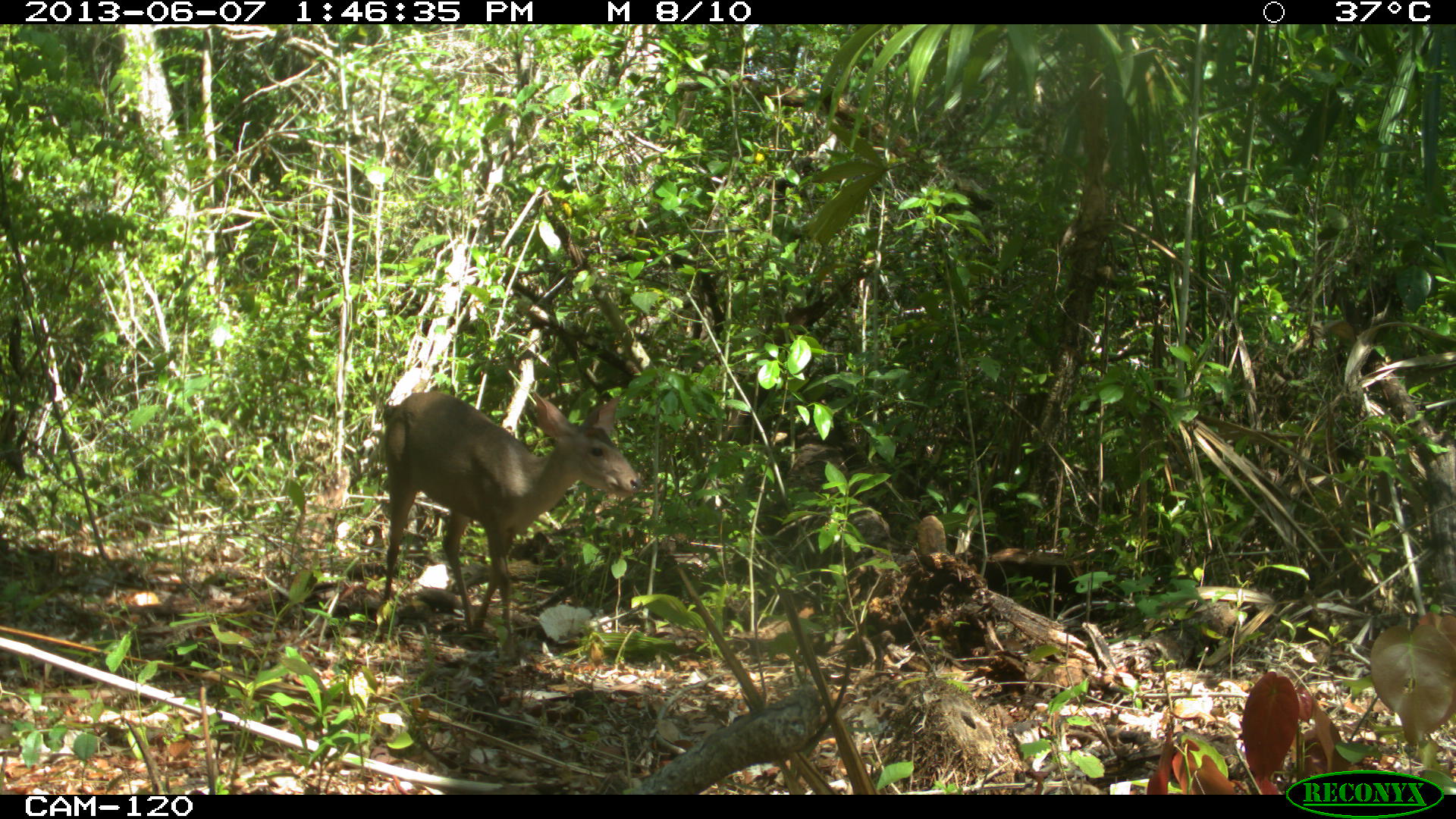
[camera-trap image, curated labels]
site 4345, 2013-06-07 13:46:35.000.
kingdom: Animalia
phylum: Chordata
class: Mammalia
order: Artiodactyla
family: Cervidae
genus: Odocoileus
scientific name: Odocoileus pandora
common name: yucatán brown brocket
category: mazama pandora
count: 1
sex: female